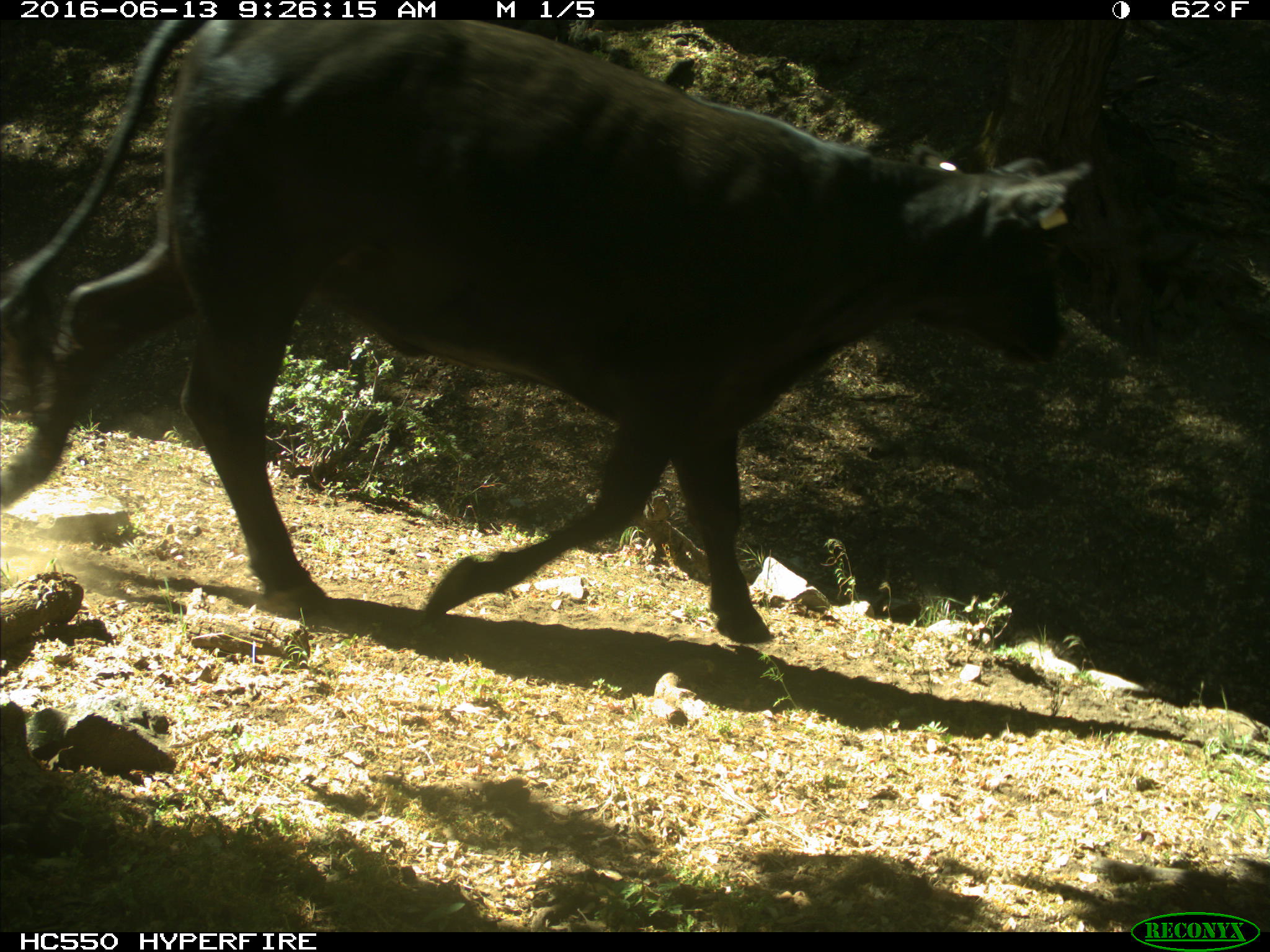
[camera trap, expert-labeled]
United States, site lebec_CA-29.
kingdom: Animalia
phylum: Chordata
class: Mammalia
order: Artiodactyla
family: Bovidae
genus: Bos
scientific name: Bos taurus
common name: domestic cow